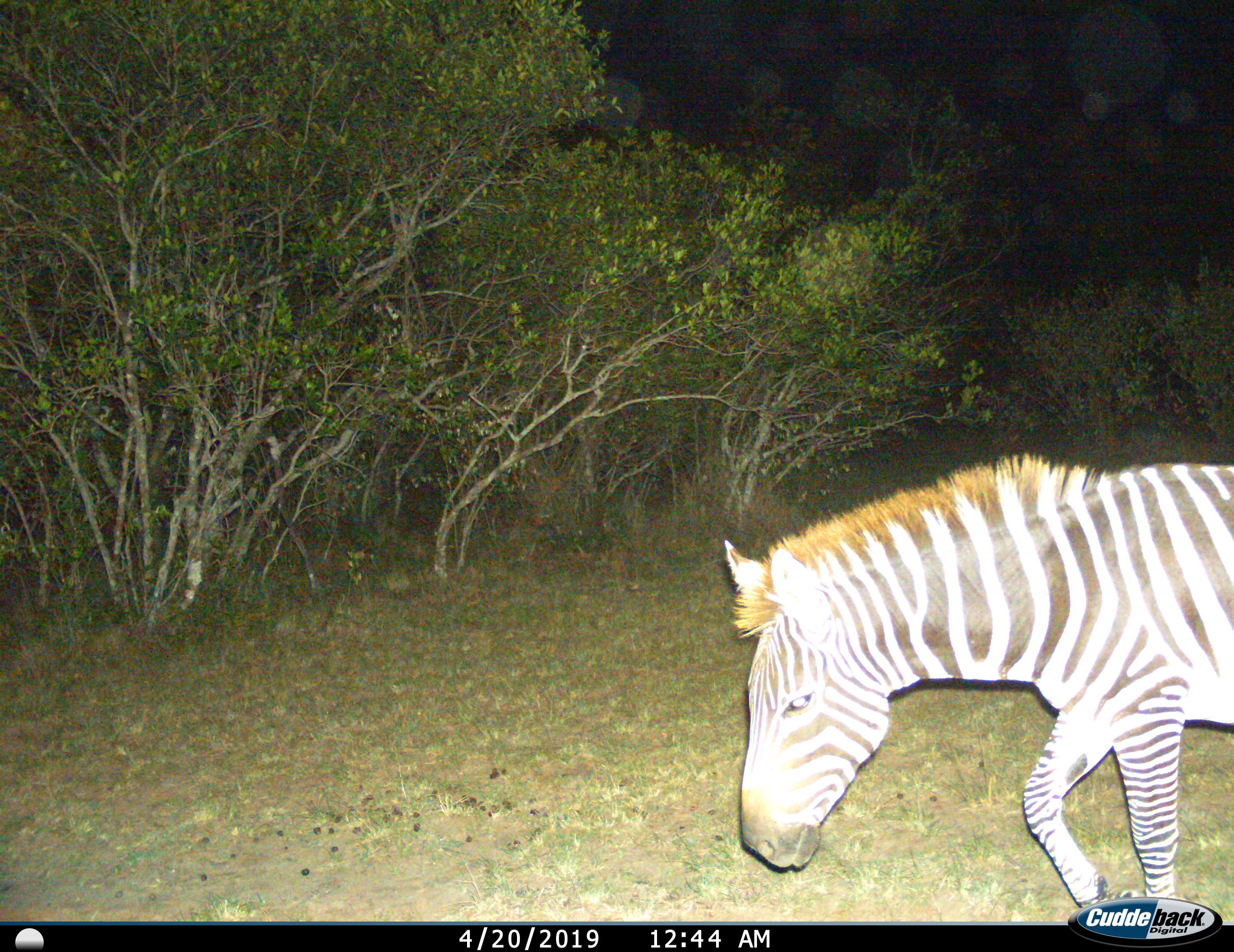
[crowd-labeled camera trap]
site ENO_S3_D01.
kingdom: Animalia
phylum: Chordata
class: Mammalia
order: Perissodactyla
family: Equidae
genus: Equus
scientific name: Equus quagga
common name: plains zebra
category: zebraplains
Zebraplains (plains zebra) (Equus quagga), count 1. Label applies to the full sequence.